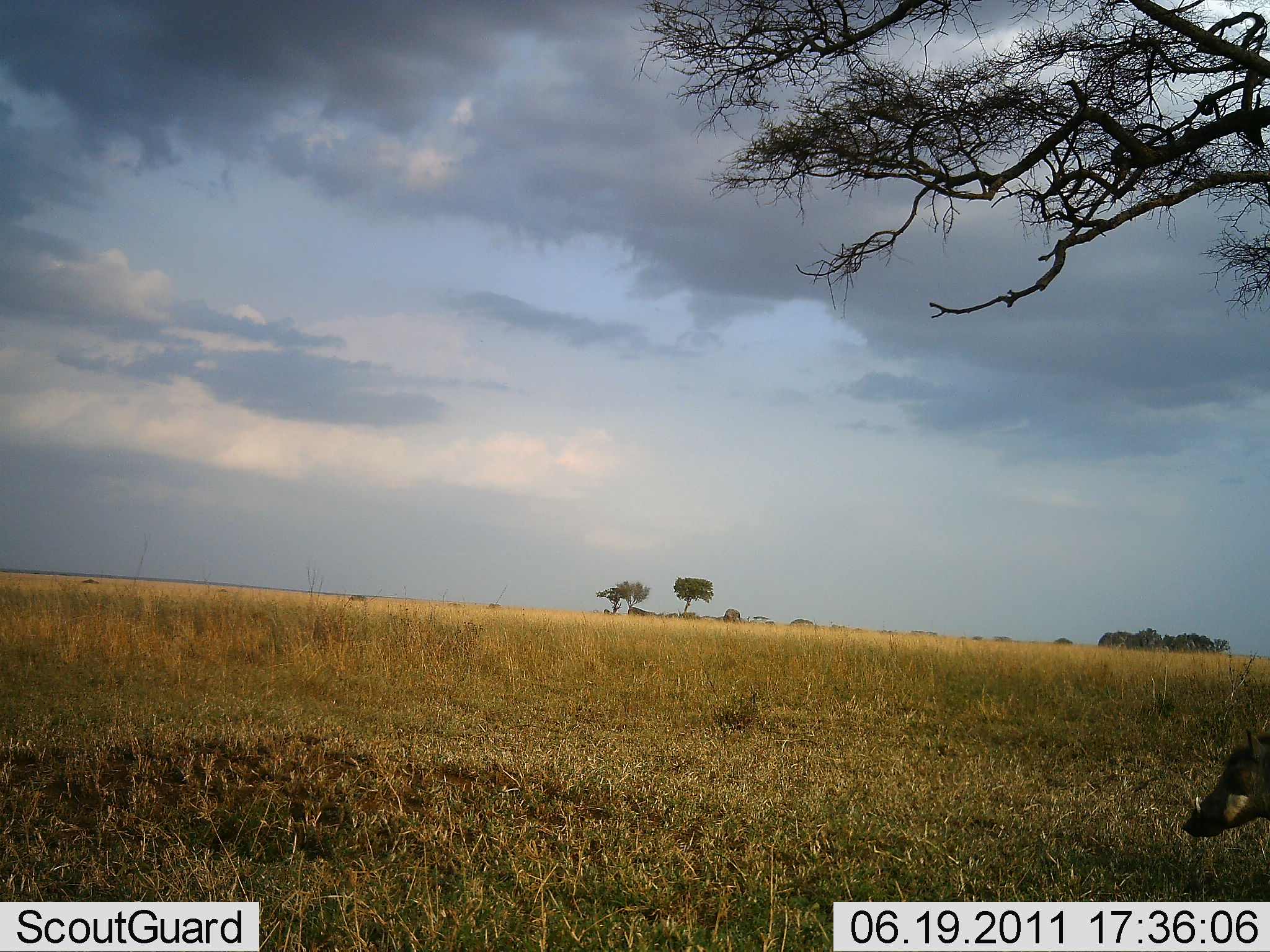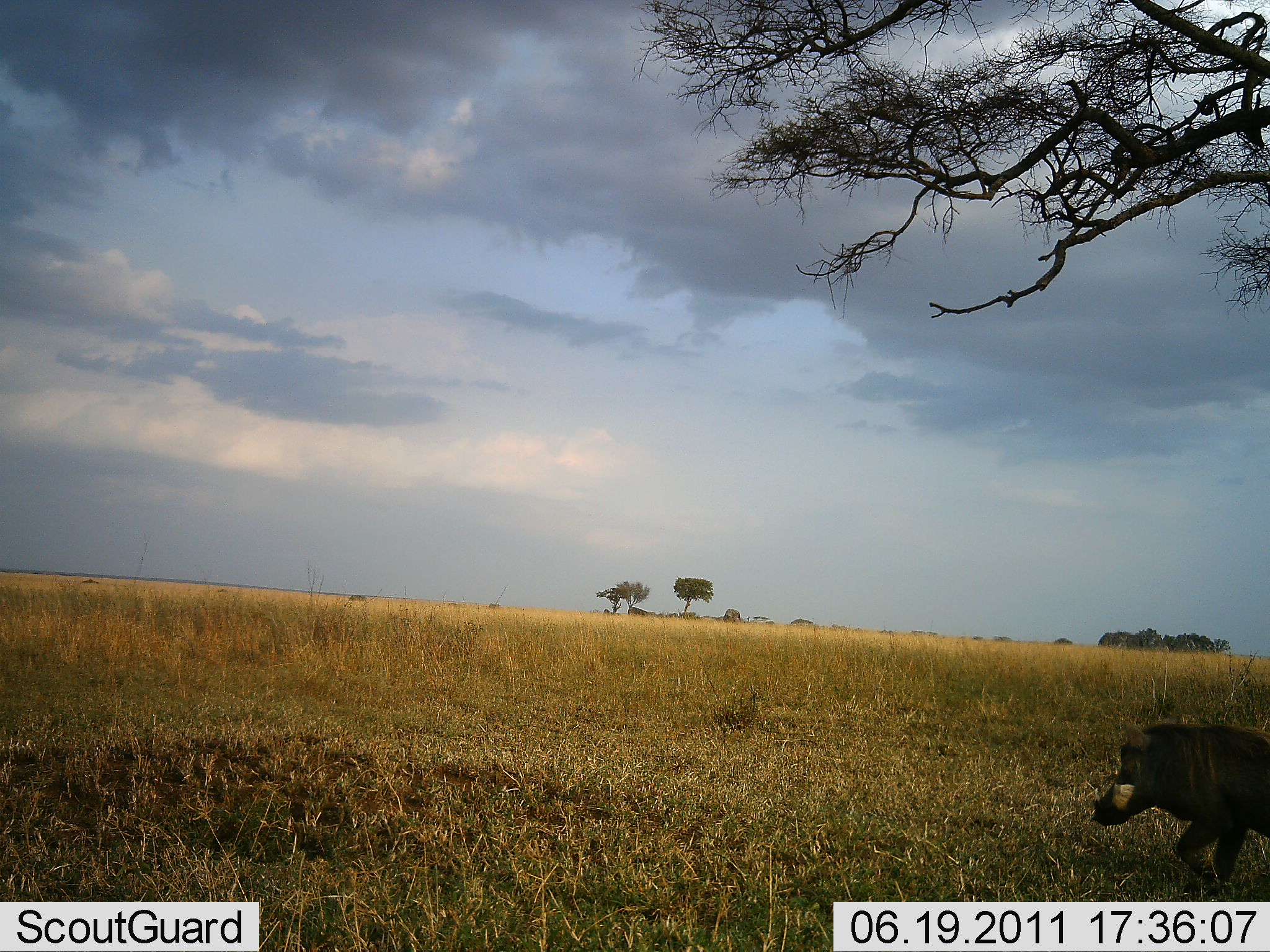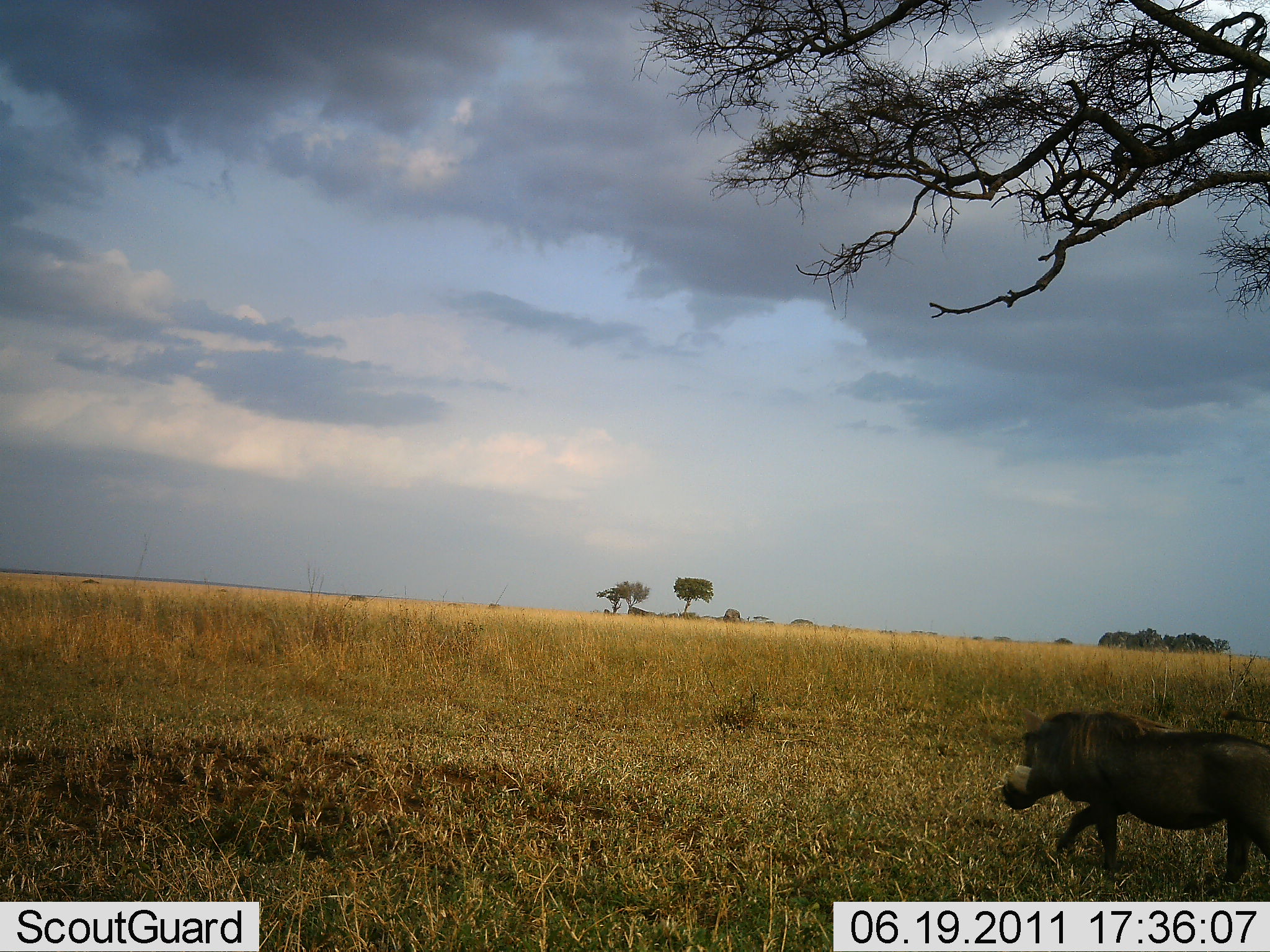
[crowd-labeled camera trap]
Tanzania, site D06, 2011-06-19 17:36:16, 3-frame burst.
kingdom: Animalia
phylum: Chordata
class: Mammalia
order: Artiodactyla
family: Suidae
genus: Phacochoerus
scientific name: Phacochoerus africanus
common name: warthog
Warthog (Phacochoerus africanus), count 1. Behavior (volunteer vote fractions): standing 0%, resting 0%, moving 100%, interacting 0%. Young present (vote fraction): 0%. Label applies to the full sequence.